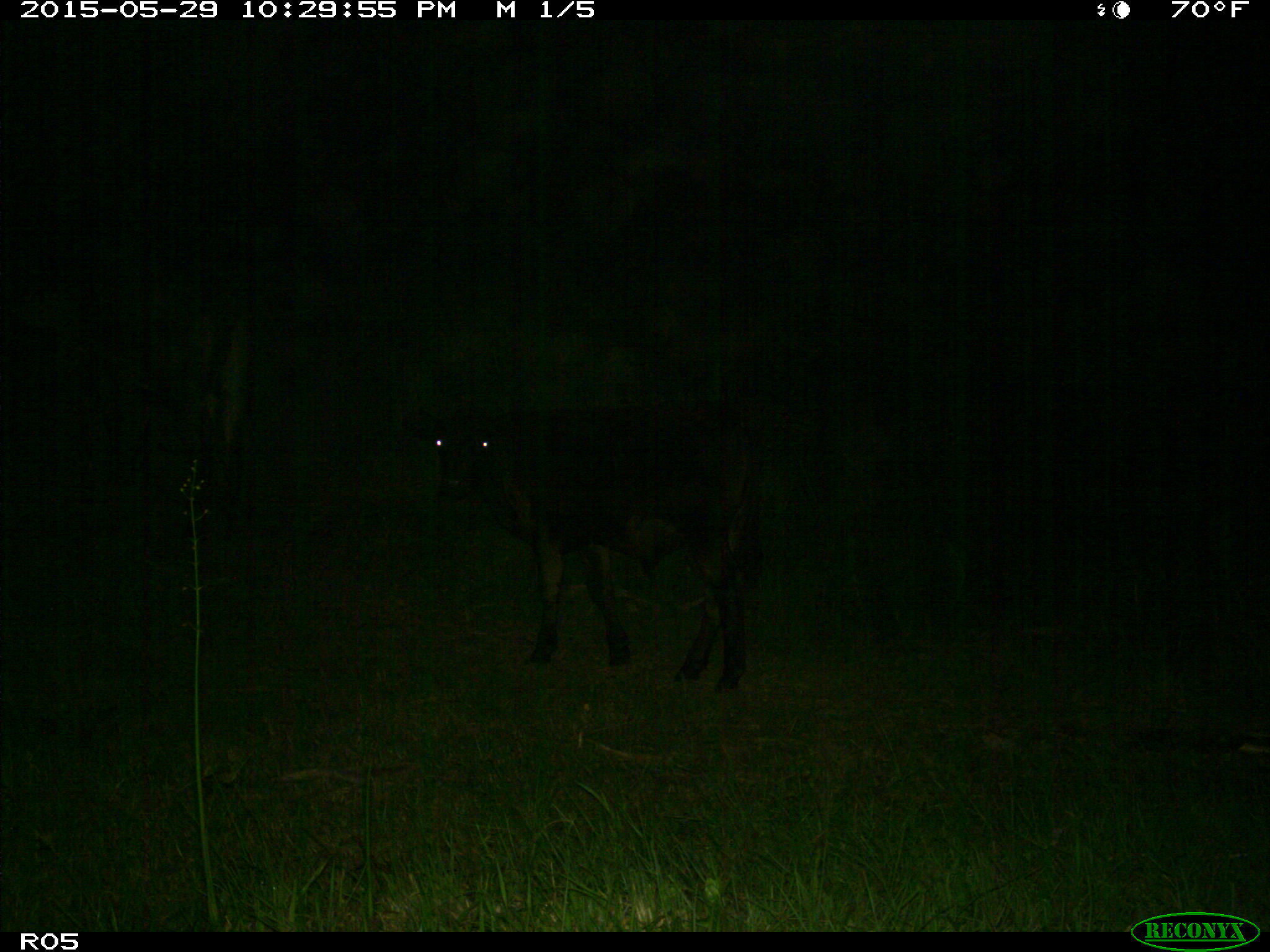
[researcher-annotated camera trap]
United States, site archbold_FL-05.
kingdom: Animalia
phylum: Chordata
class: Mammalia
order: Artiodactyla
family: Bovidae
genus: Bos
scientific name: Bos taurus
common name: domestic cow